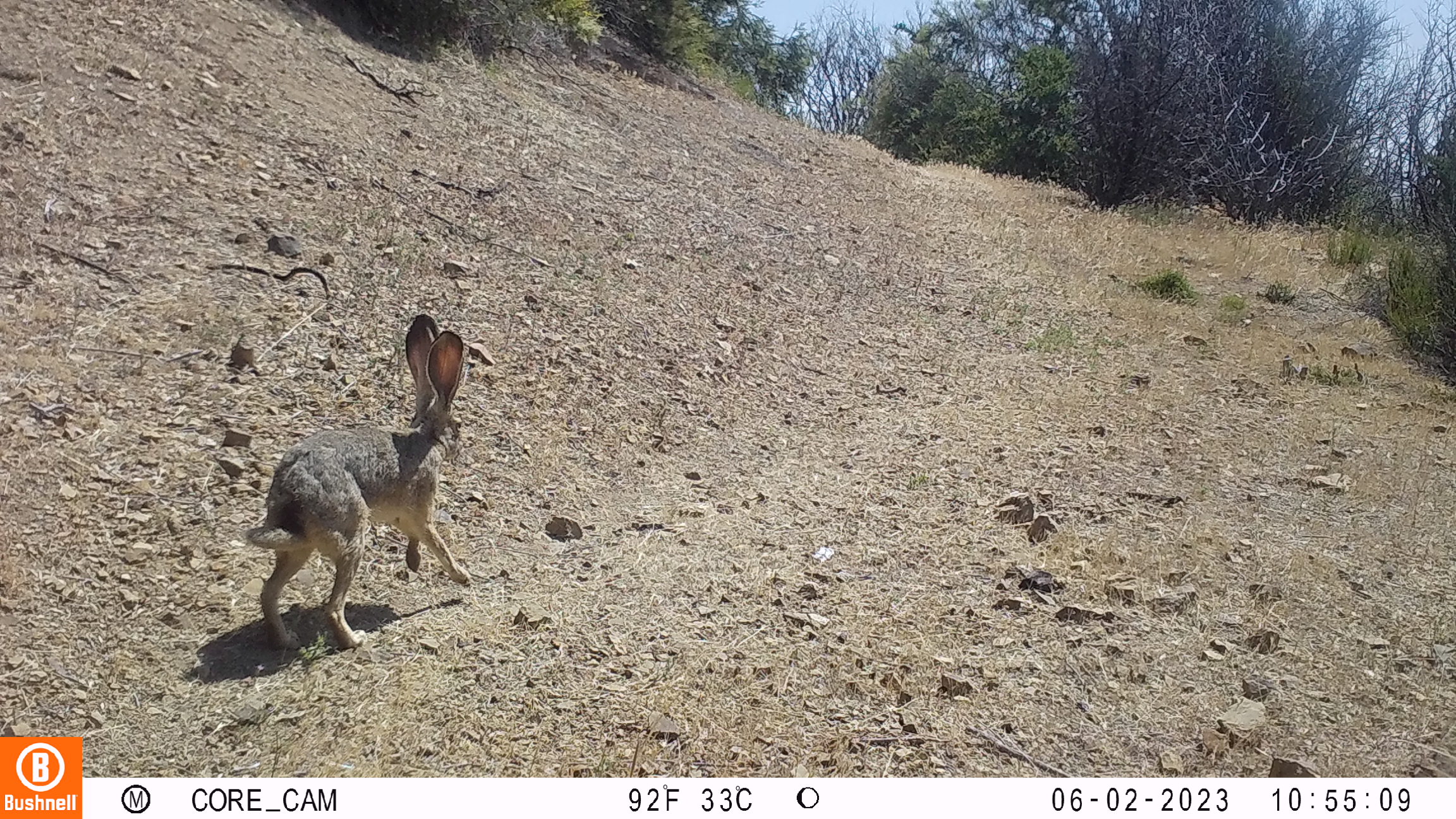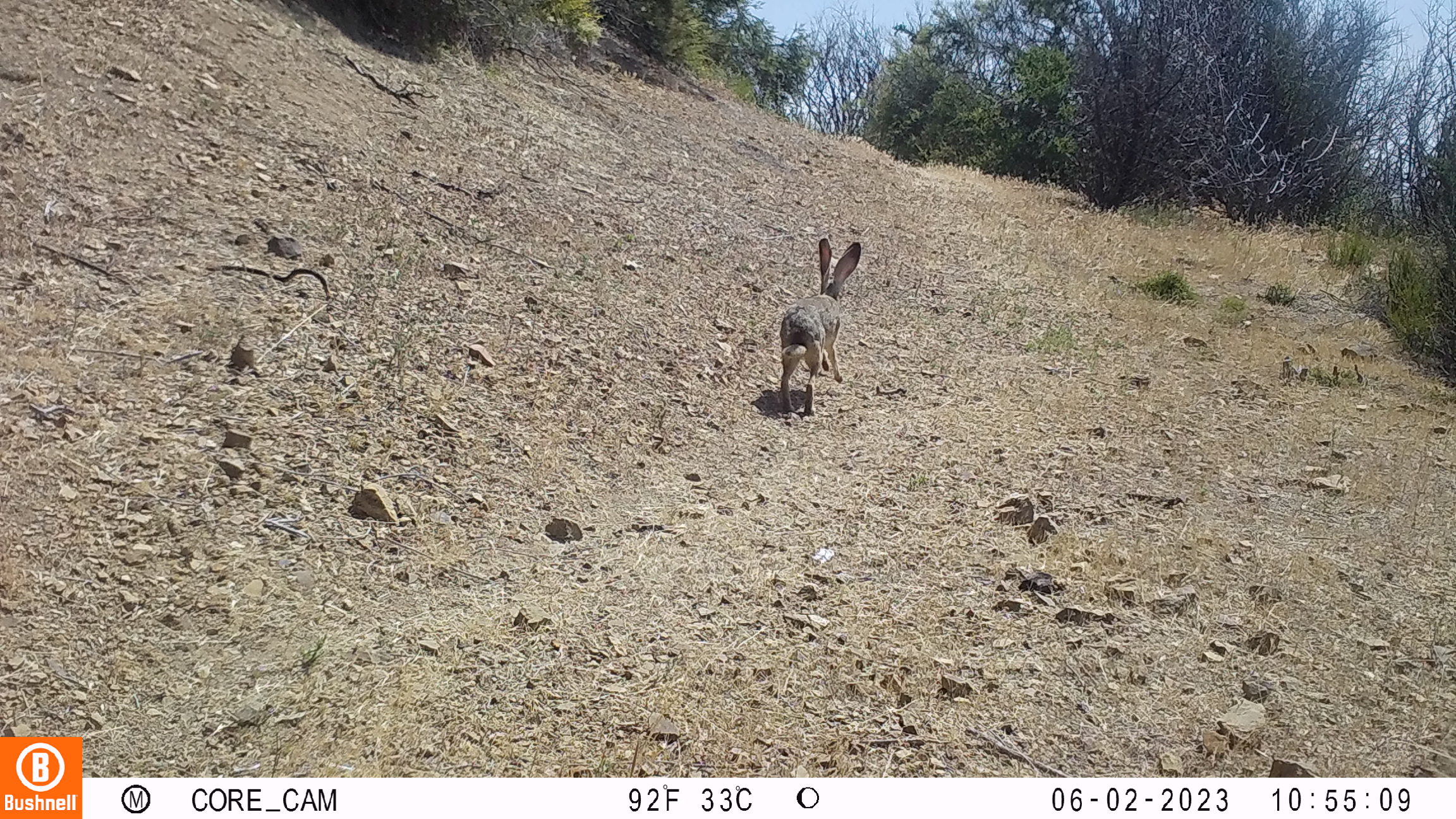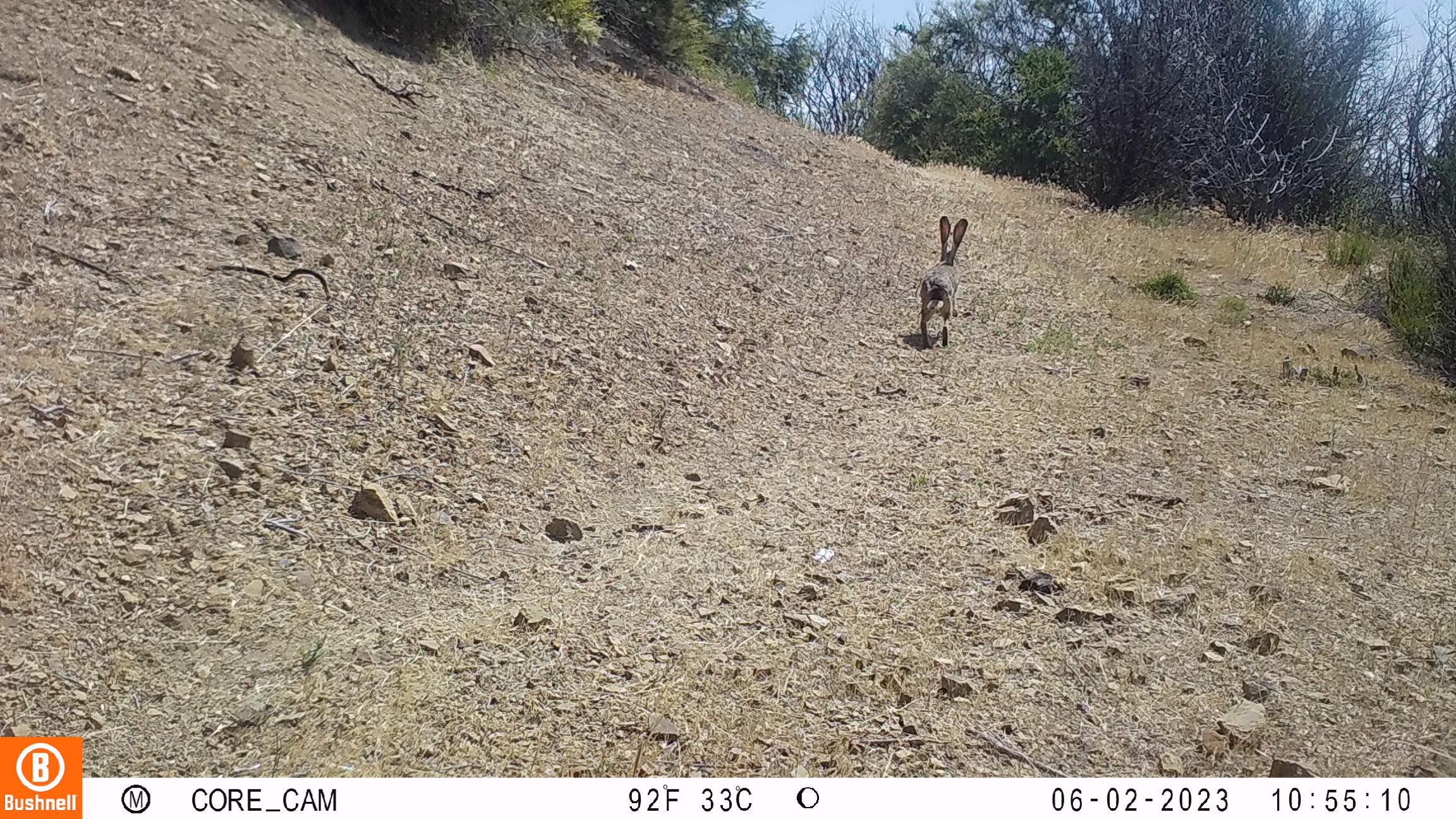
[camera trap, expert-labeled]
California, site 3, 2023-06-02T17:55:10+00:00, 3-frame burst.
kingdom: Animalia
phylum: Chordata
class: Mammalia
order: Lagomorpha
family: Leporidae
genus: Lepus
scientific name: Lepus californicus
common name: black-tailed jackrabbit